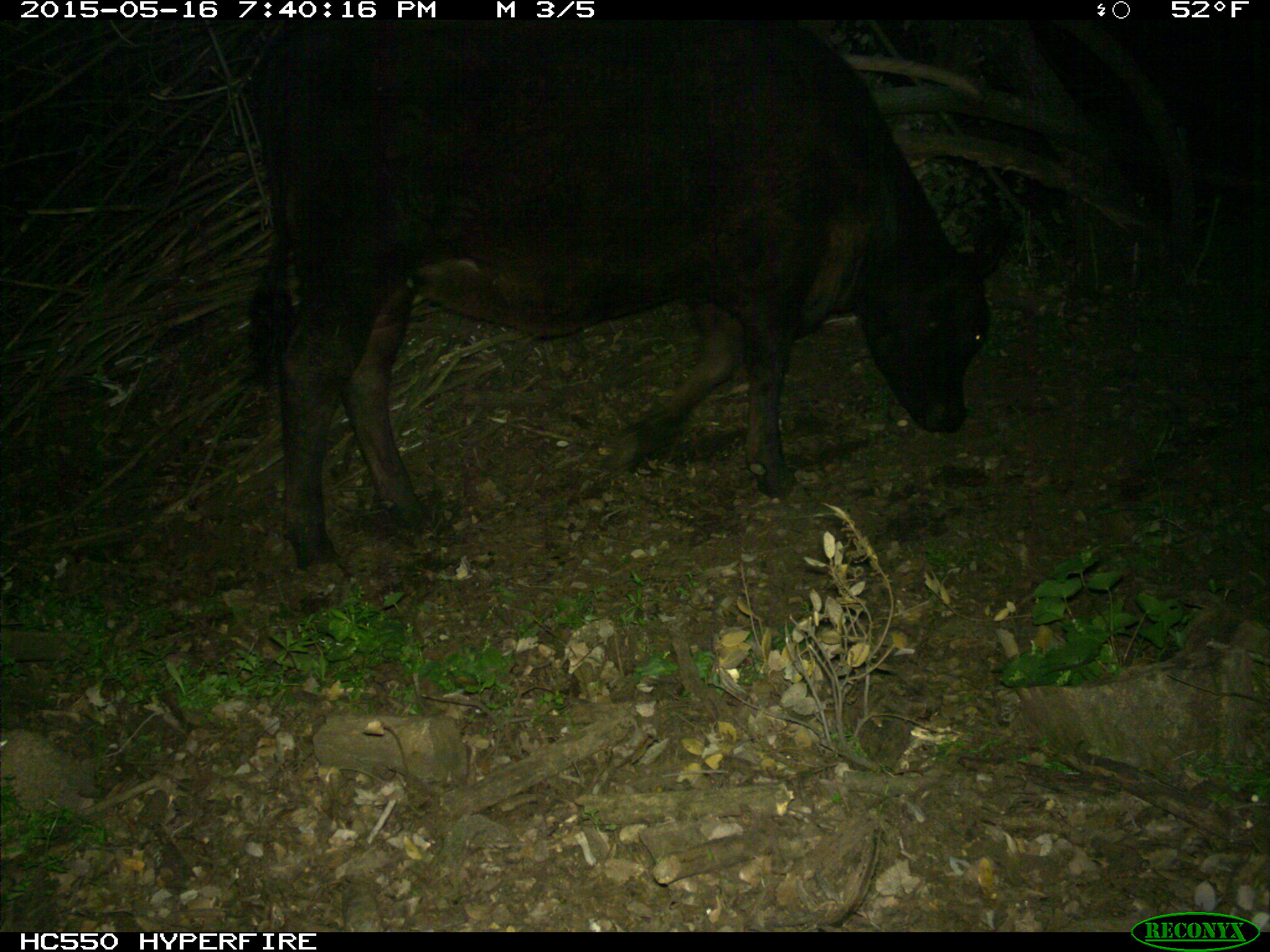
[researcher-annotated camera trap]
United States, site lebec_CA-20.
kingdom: Animalia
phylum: Chordata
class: Mammalia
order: Artiodactyla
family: Bovidae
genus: Bos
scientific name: Bos taurus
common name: domestic cow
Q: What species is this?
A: Bos taurus (domestic cow).